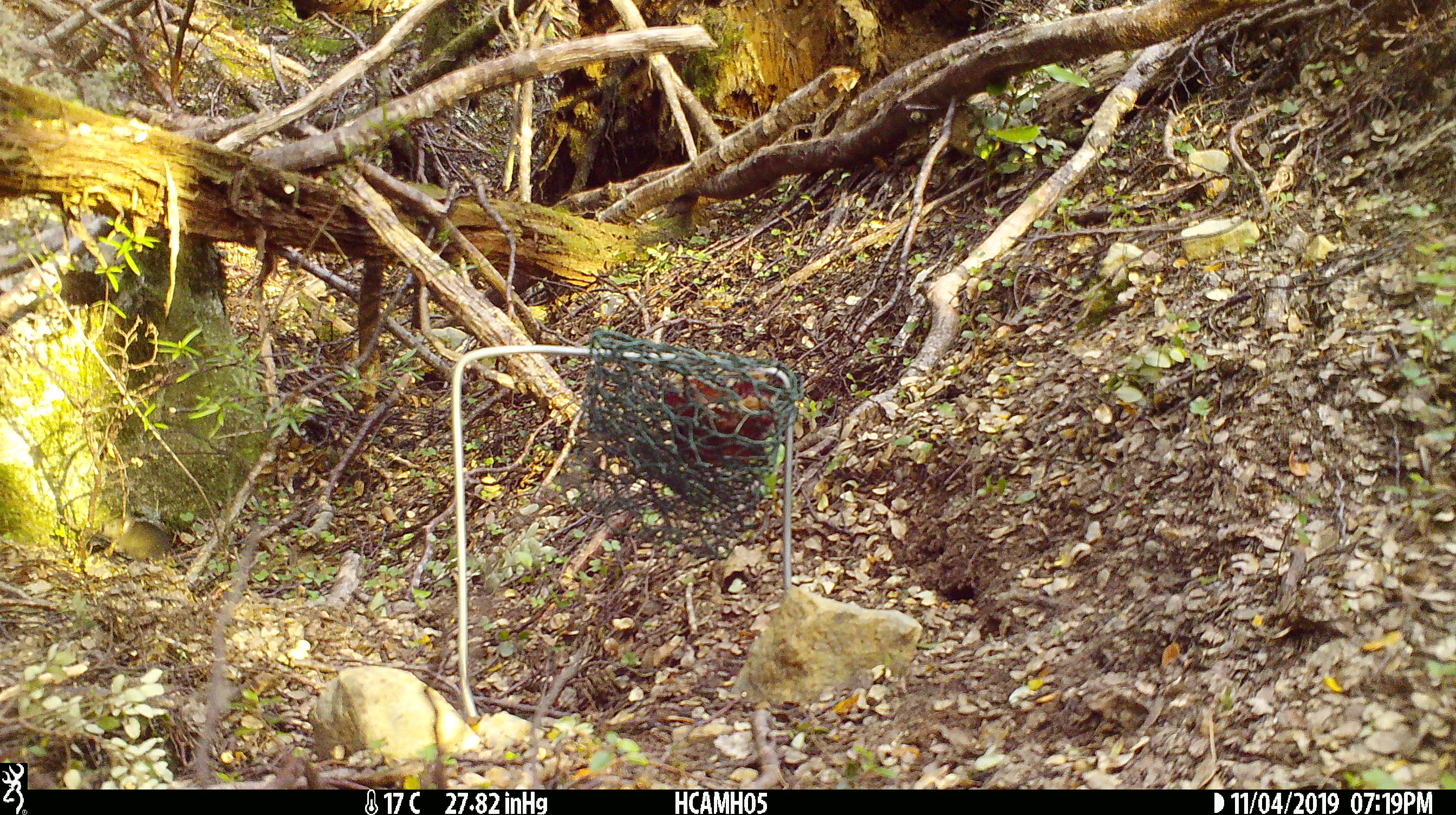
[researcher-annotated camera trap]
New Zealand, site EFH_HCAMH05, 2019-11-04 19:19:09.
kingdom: Animalia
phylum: Chordata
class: Mammalia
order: Rodentia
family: Muridae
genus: Mus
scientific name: Mus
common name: mouse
Mouse (Mus).